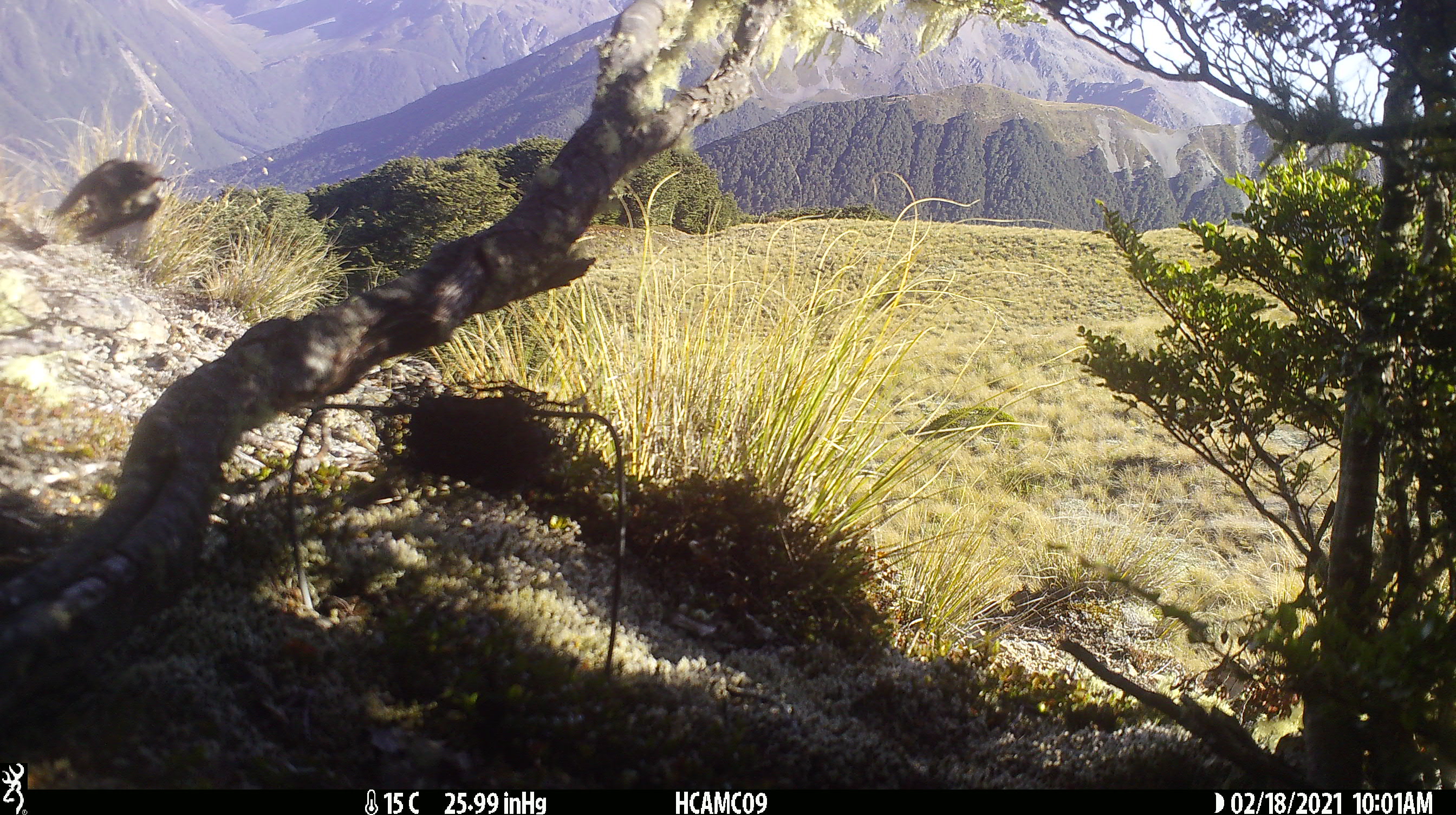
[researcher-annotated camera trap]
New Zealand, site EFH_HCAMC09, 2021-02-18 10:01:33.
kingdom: Animalia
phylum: Chordata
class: Aves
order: Passeriformes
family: Petroicidae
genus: Petroica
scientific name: Petroica macrocephala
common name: tomtit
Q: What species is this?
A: Tomtit (Petroica macrocephala).